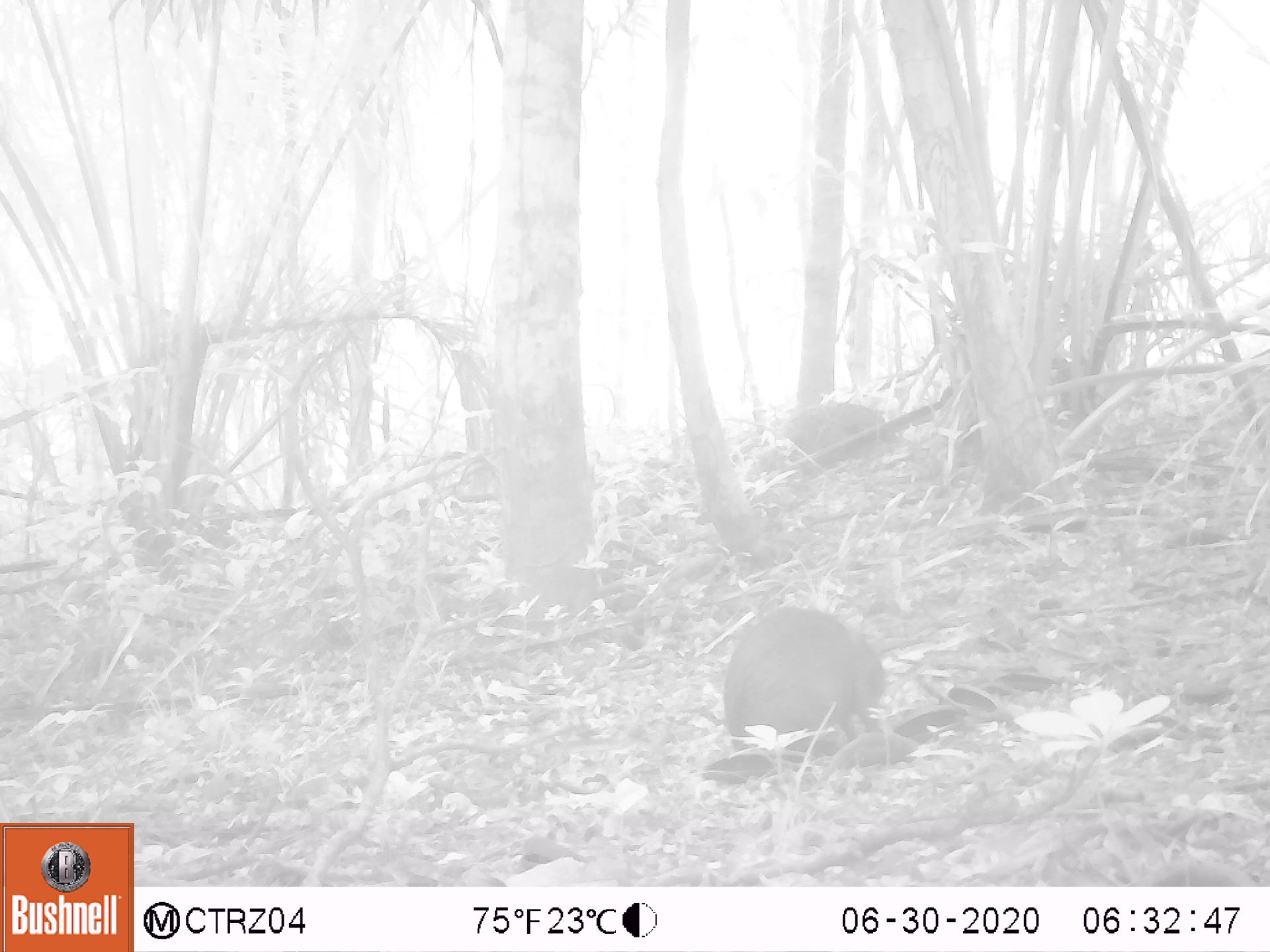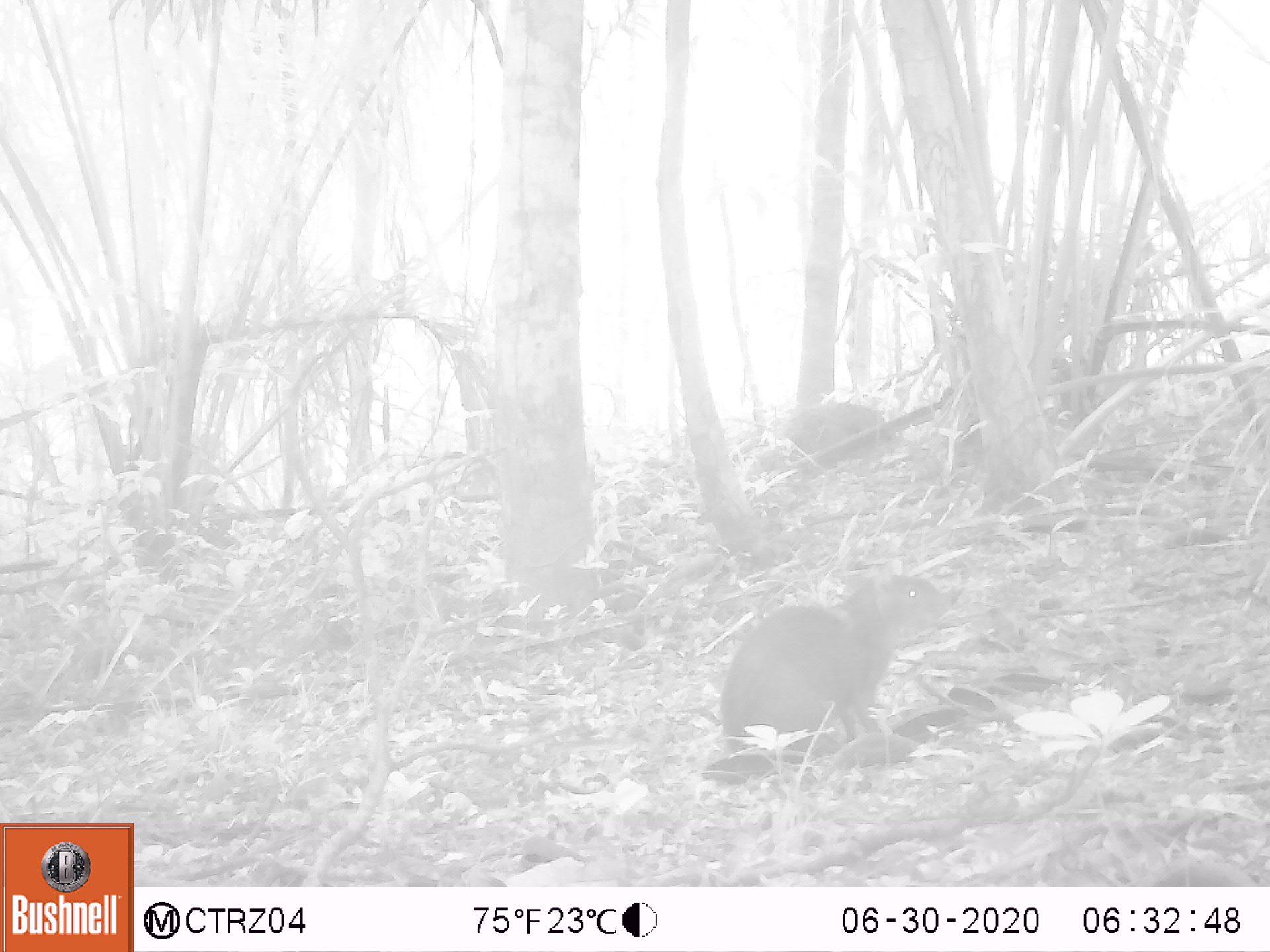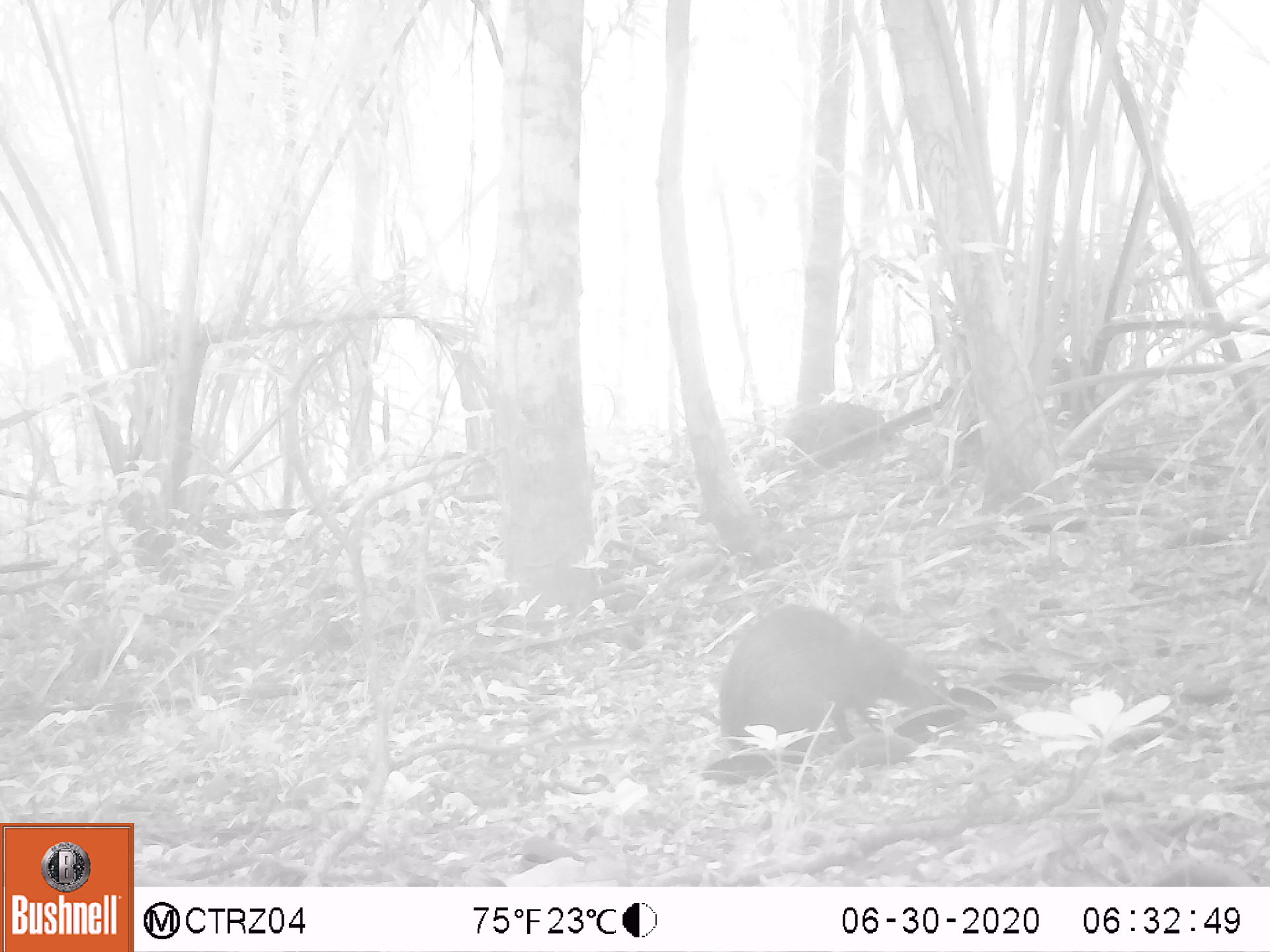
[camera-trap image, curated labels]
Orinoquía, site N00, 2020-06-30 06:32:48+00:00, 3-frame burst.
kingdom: Animalia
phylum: Chordata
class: Mammalia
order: Rodentia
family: Dasyproctidae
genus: Dasyprocta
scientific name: Dasyprocta fuliginosa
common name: black agouti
Black agouti (Dasyprocta fuliginosa).